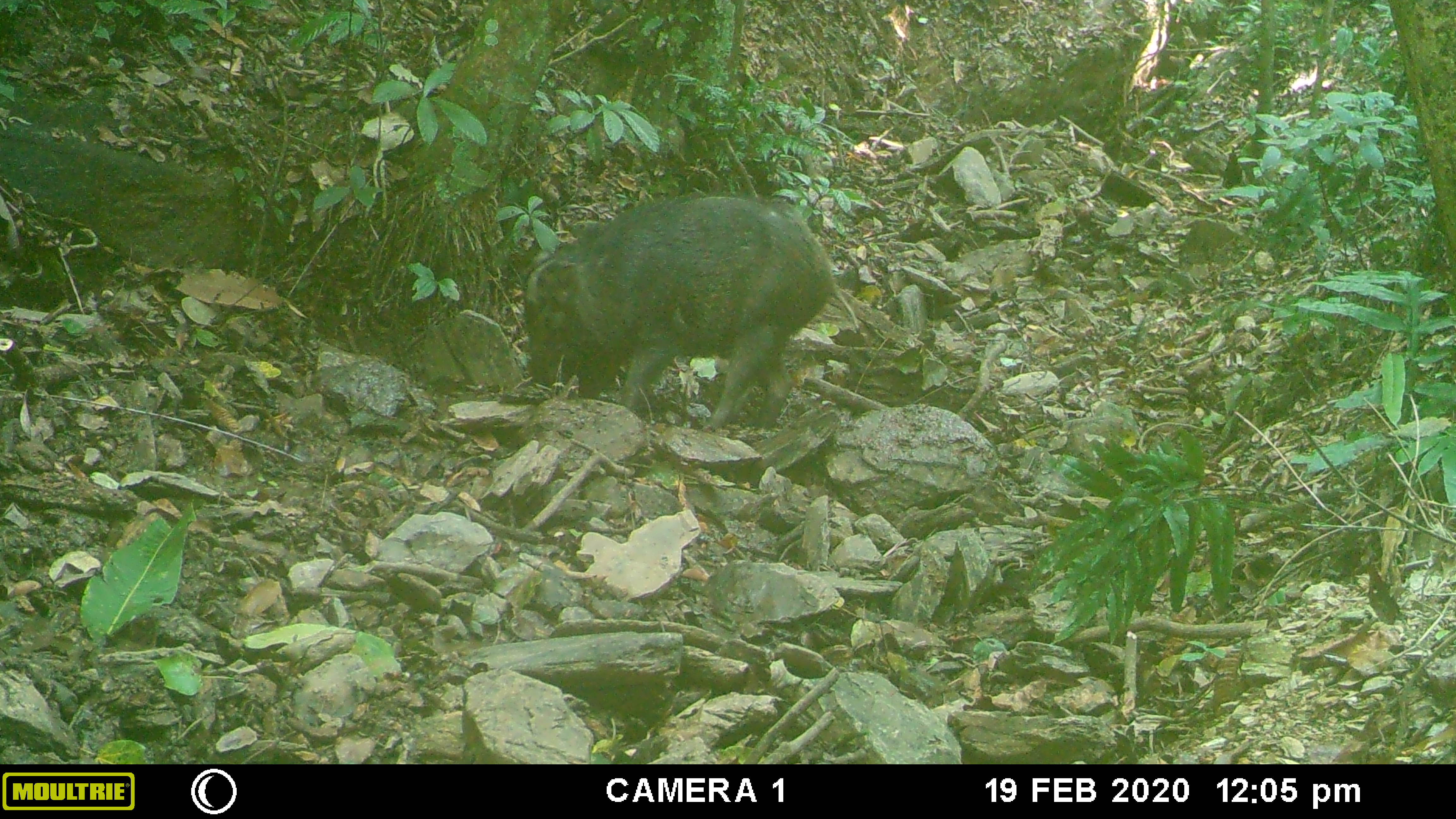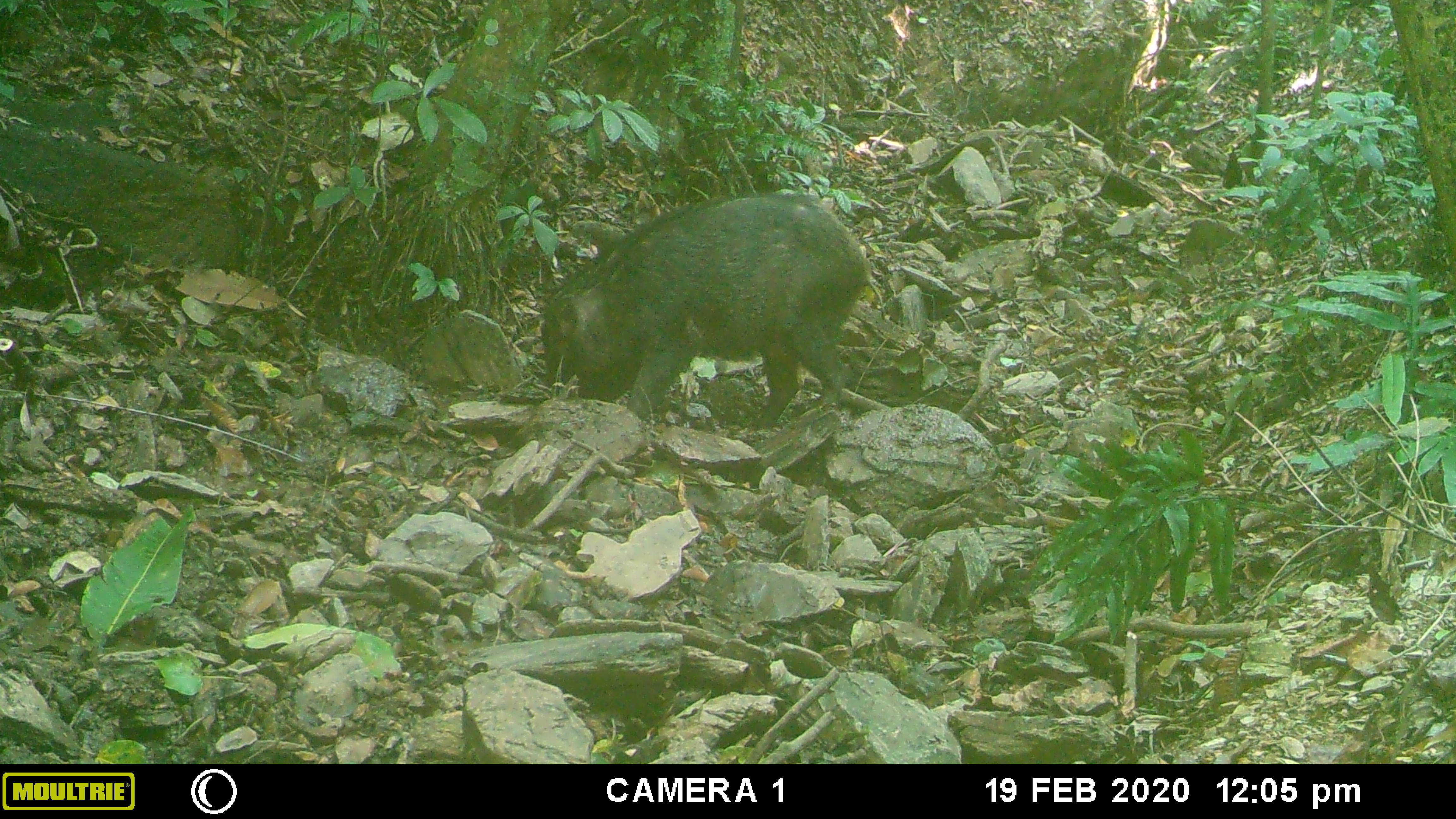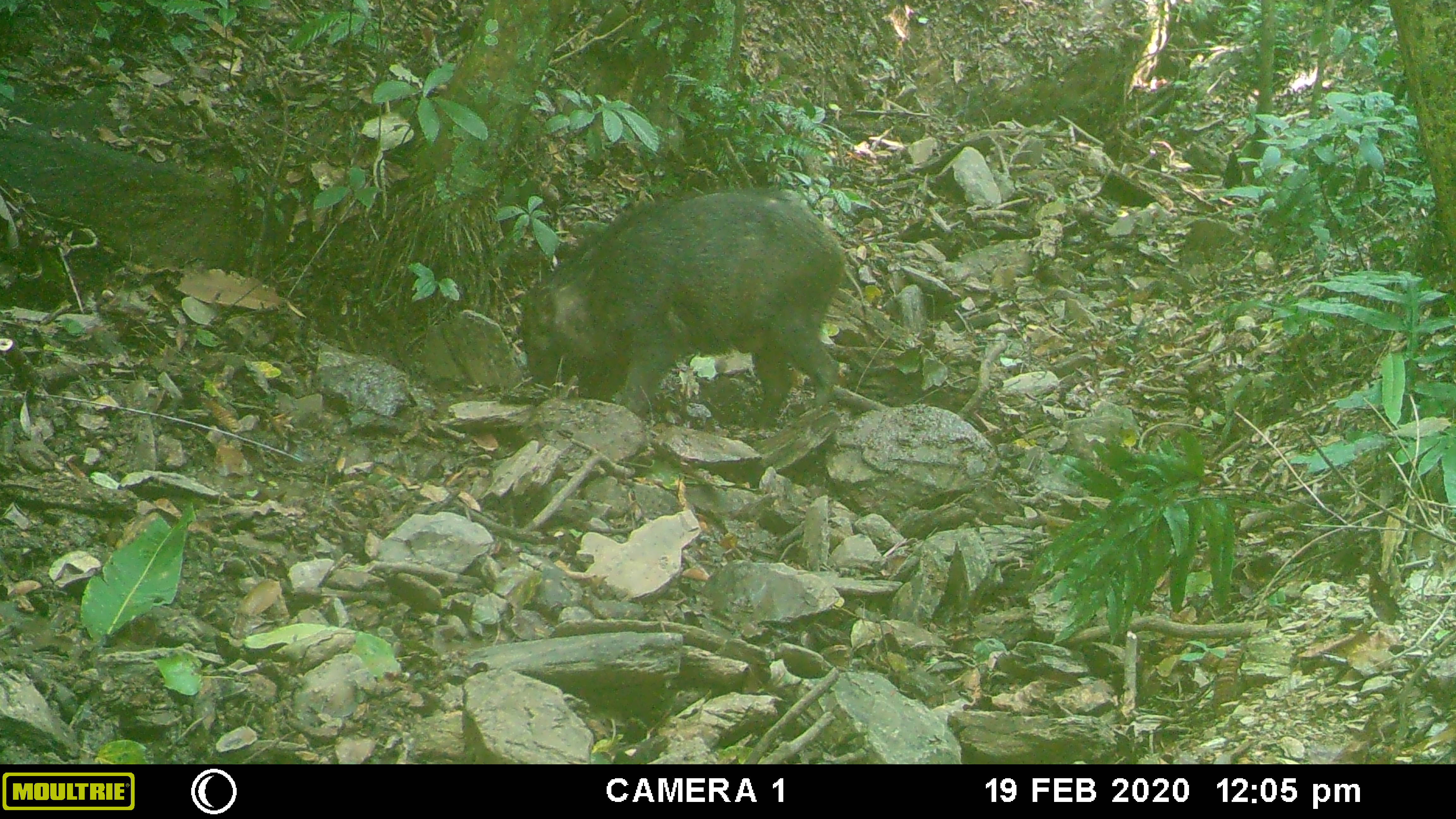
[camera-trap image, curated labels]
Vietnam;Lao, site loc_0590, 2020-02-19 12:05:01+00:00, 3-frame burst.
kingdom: Animalia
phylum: Chordata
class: Mammalia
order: Artiodactyla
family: Suidae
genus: Sus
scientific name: Sus scrofa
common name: eurasian wild pig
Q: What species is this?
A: Eurasian wild pig (Sus scrofa).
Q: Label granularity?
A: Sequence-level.